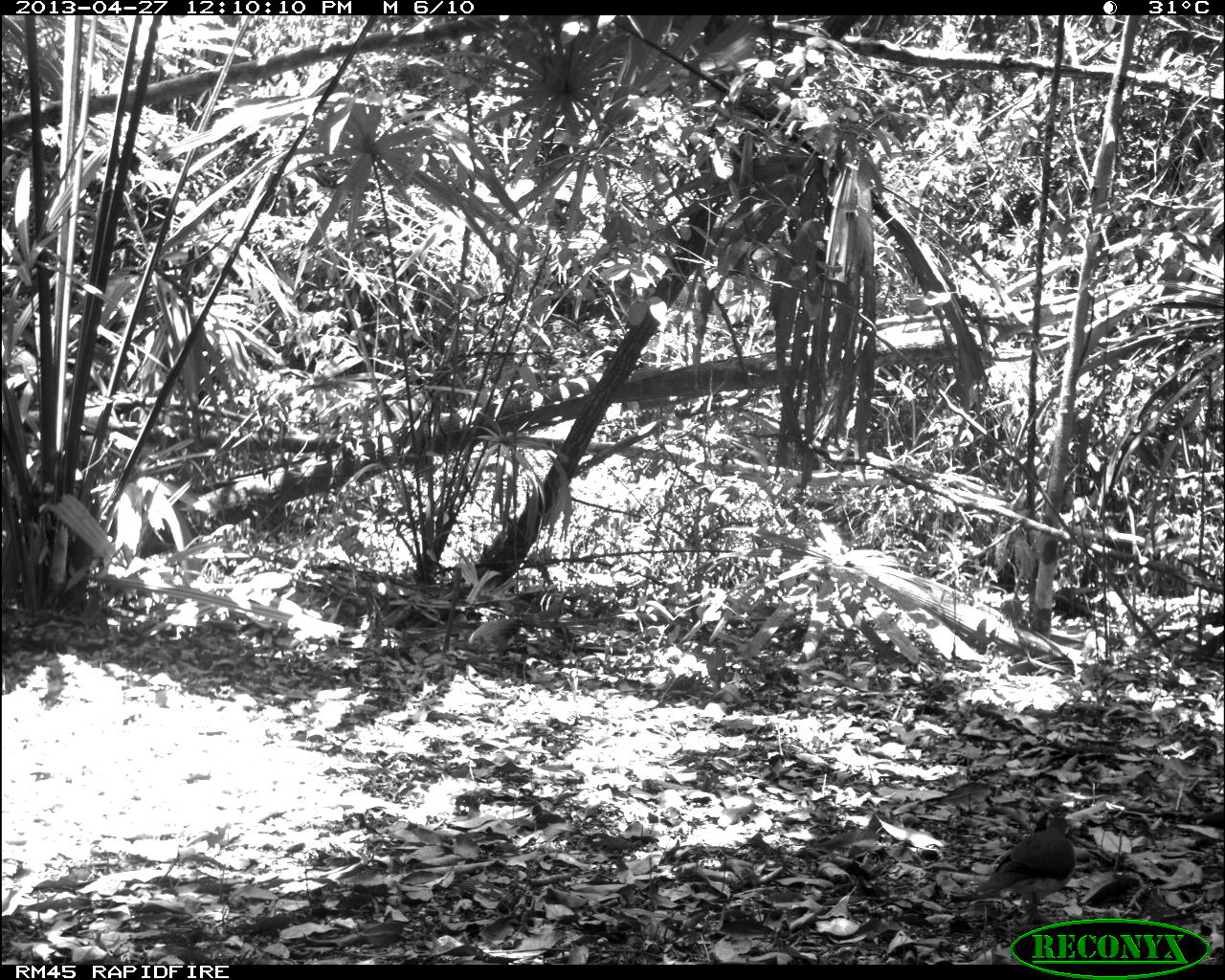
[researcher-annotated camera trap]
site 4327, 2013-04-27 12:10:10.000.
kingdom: Animalia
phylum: Chordata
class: Aves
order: Columbiformes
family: Columbidae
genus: Leptotila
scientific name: Leptotila plumbeiceps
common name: gray-headed dove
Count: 1.